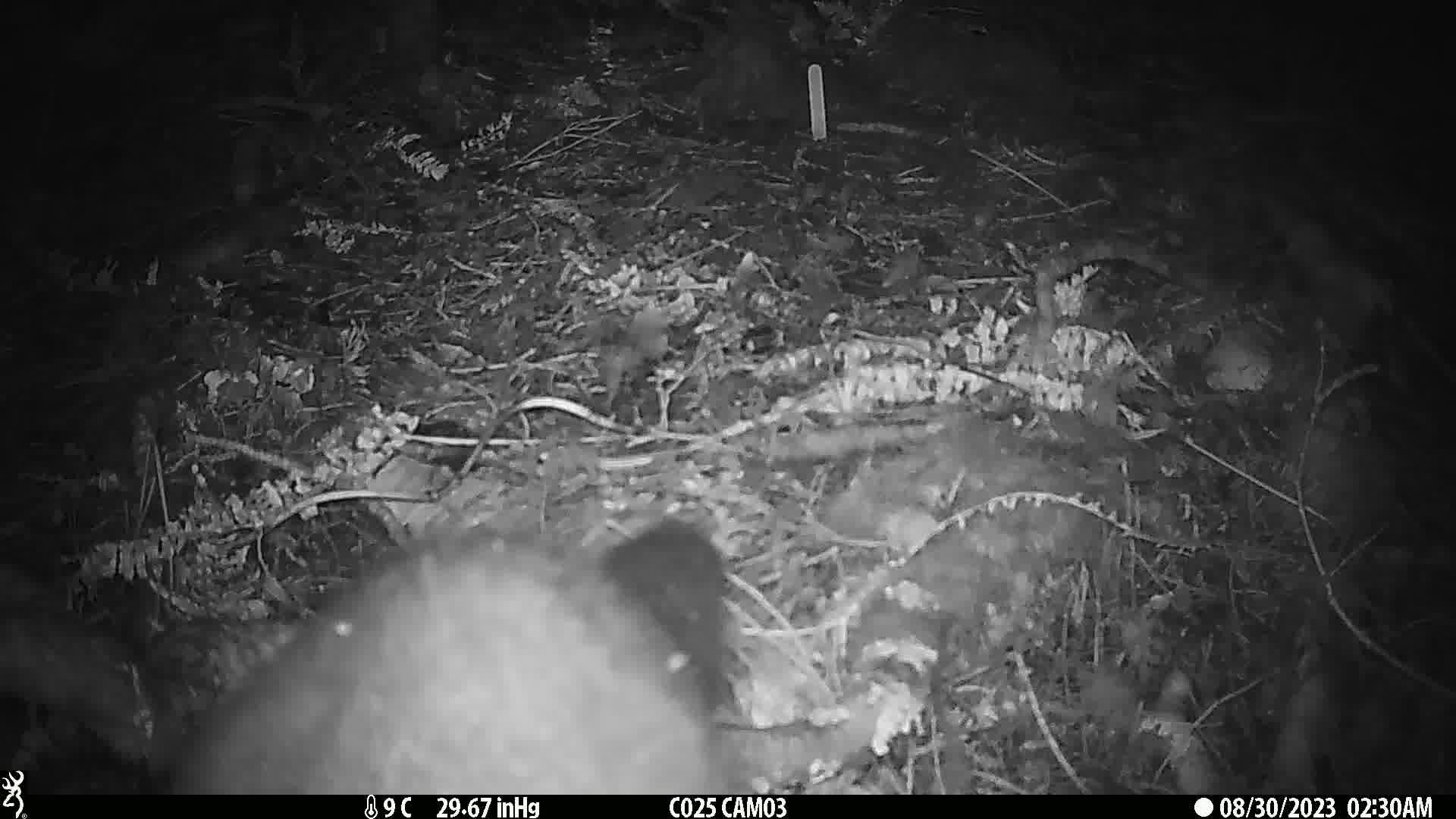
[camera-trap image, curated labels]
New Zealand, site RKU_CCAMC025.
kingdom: Animalia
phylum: Chordata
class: Mammalia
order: Diprotodontia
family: Phalangeridae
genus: Trichosurus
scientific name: Trichosurus vulpecula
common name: common brushtail possum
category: possum